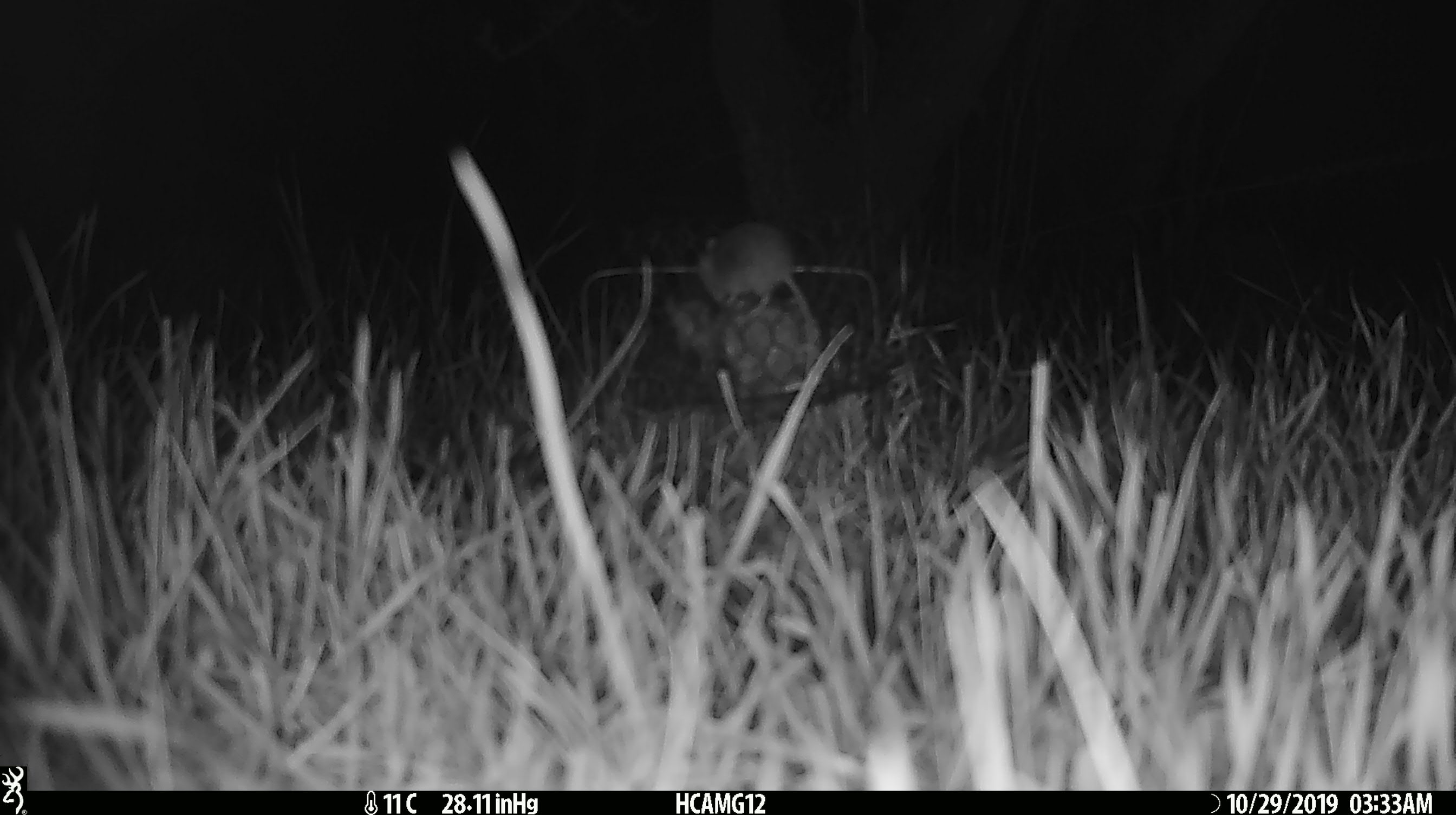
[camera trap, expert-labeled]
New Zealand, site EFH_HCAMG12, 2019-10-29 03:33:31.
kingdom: Animalia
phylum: Chordata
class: Mammalia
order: Rodentia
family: Muridae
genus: Mus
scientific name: Mus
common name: mouse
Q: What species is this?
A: Mouse (Mus).